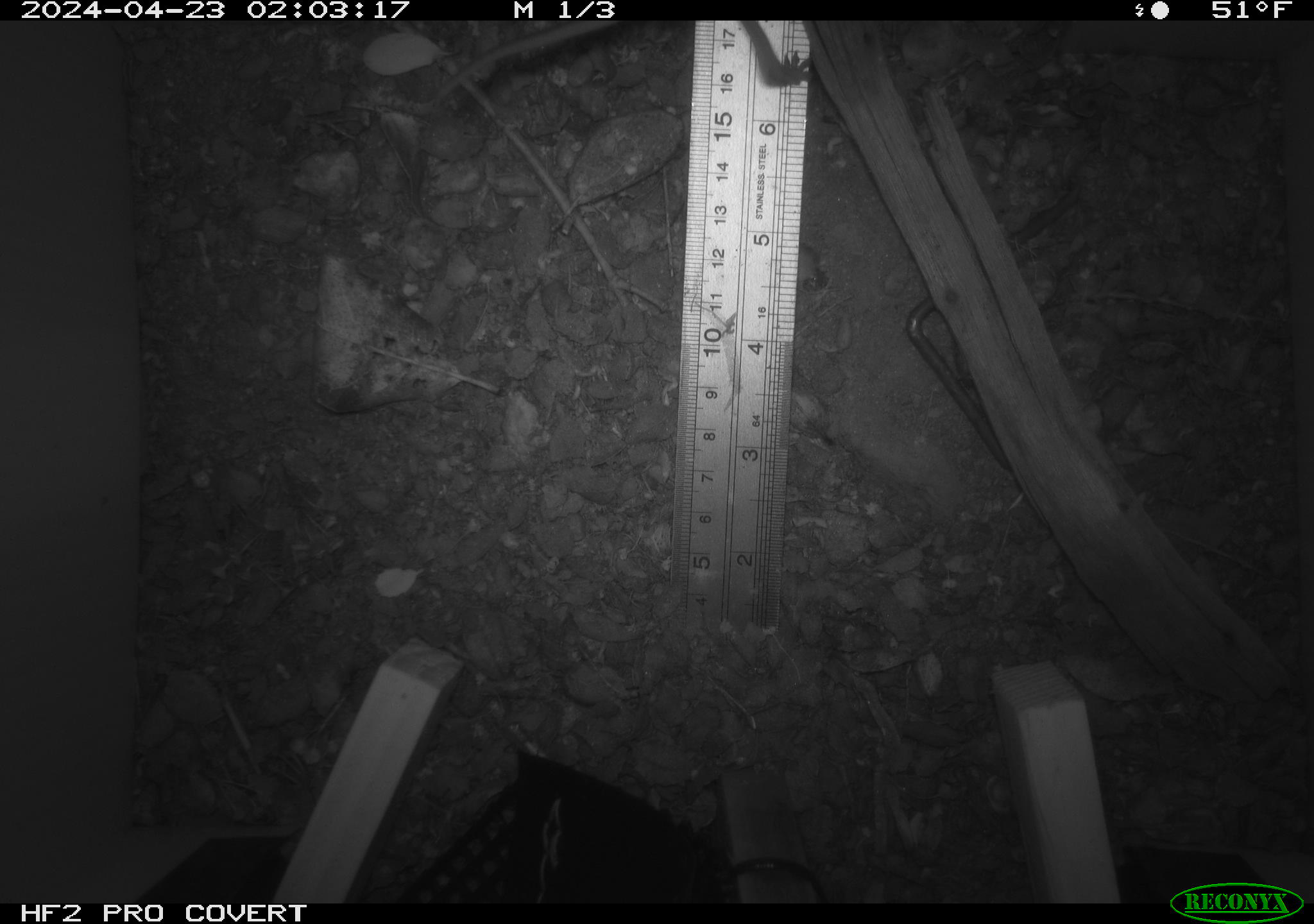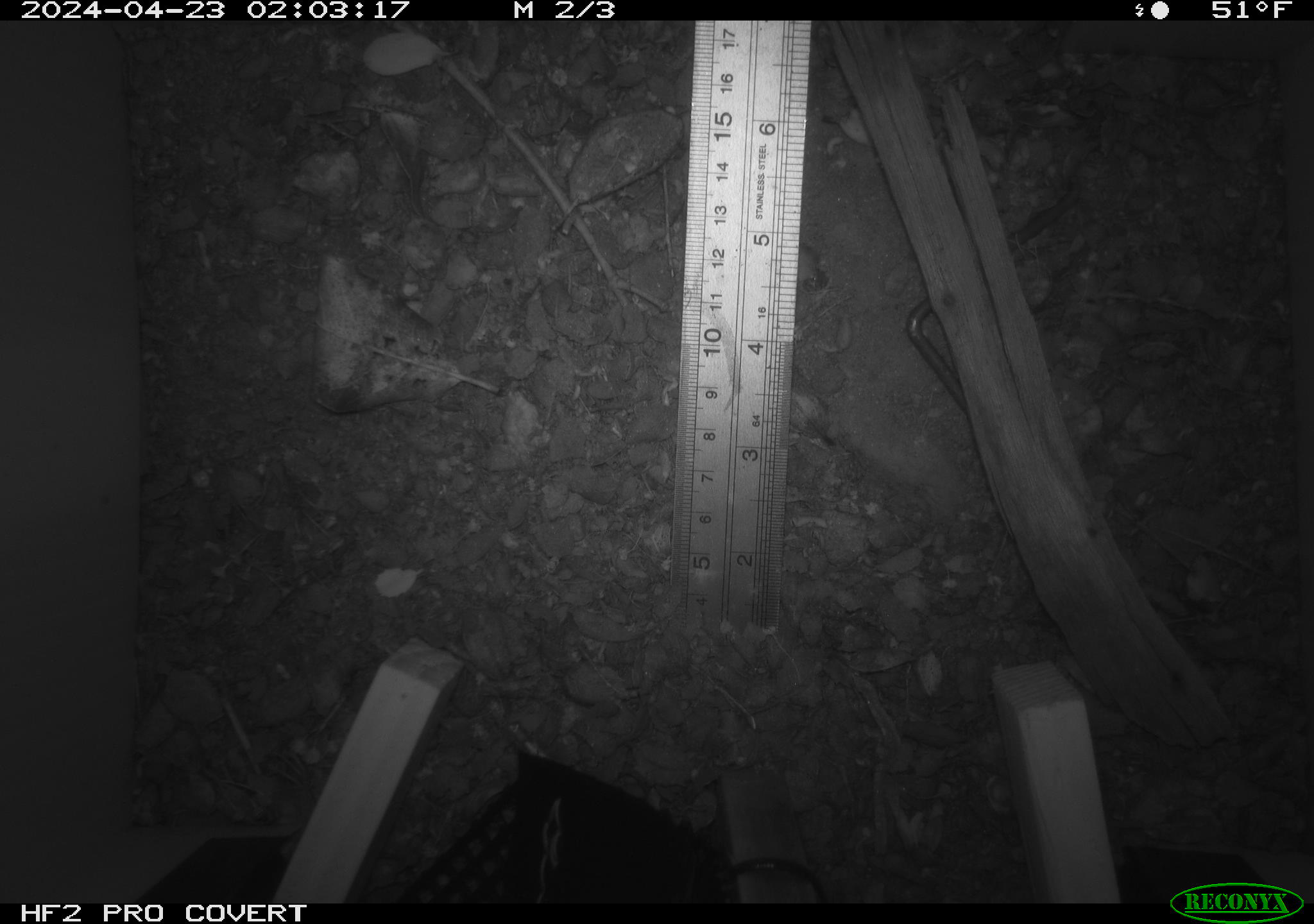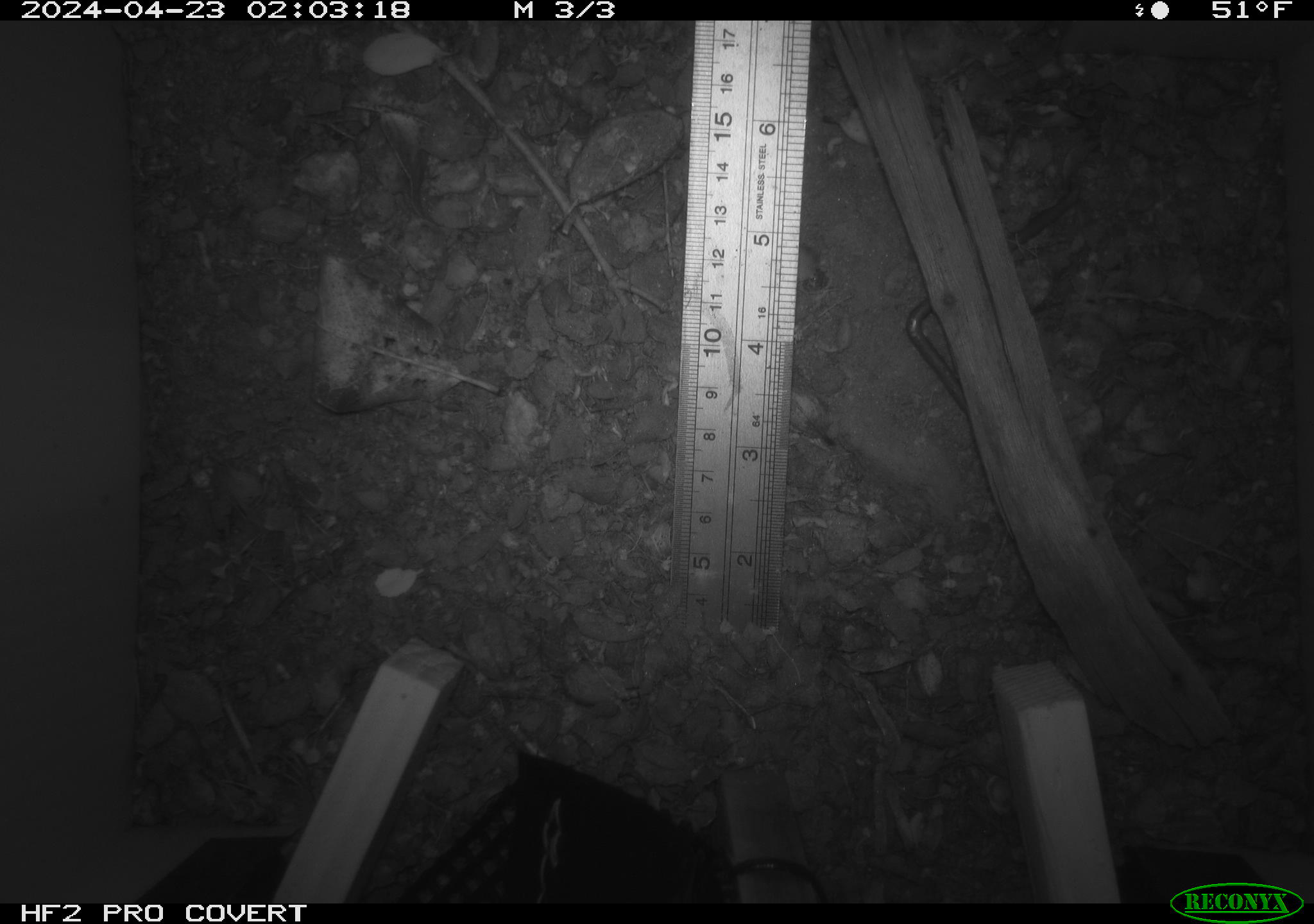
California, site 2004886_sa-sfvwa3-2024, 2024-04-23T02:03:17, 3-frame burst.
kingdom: Animalia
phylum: Chordata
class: Mammalia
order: Rodentia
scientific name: Rodentia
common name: mouse species